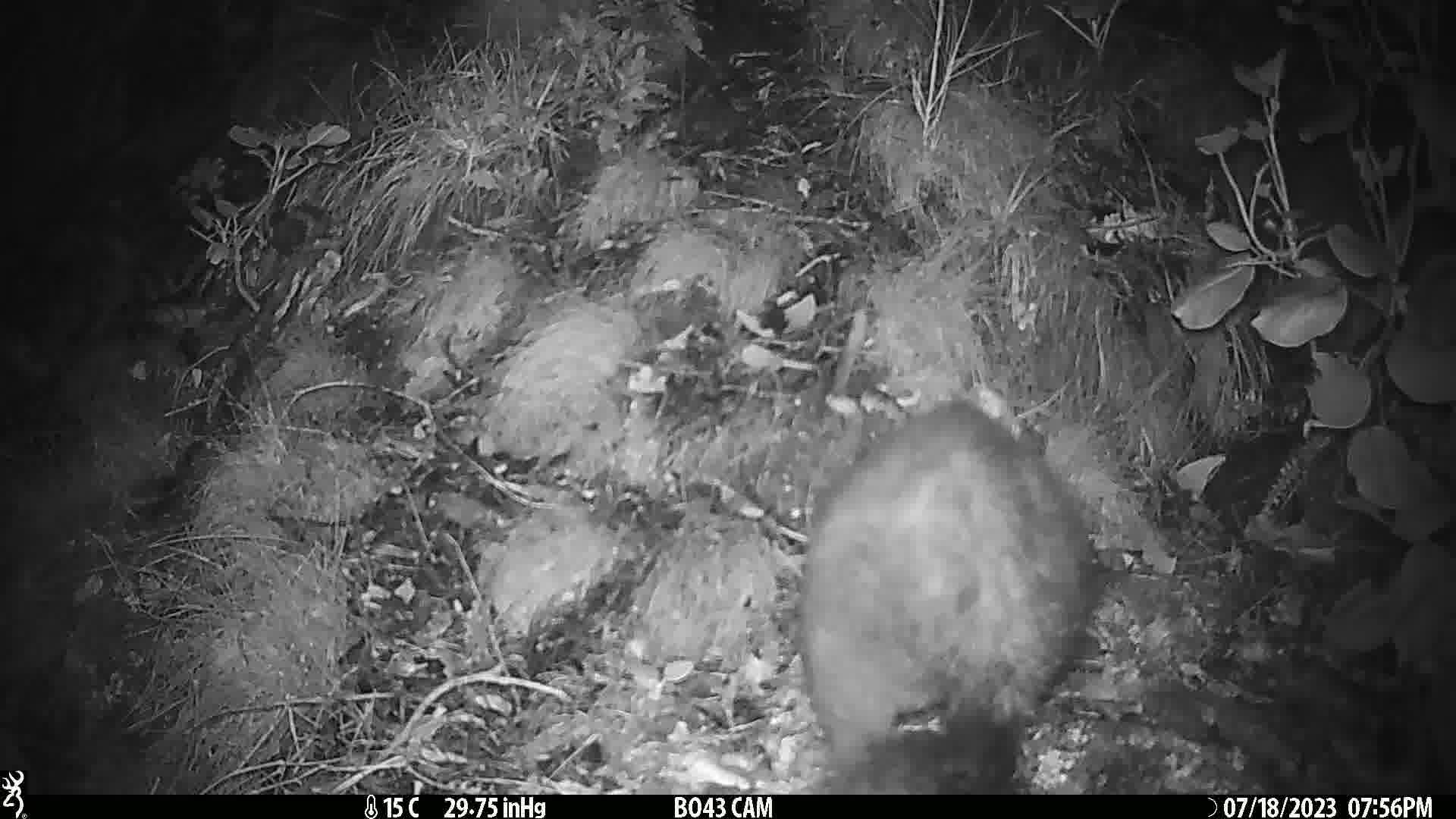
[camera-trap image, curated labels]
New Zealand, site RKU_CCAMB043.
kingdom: Animalia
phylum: Chordata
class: Mammalia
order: Diprotodontia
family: Phalangeridae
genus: Trichosurus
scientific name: Trichosurus vulpecula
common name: common brushtail possum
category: possum